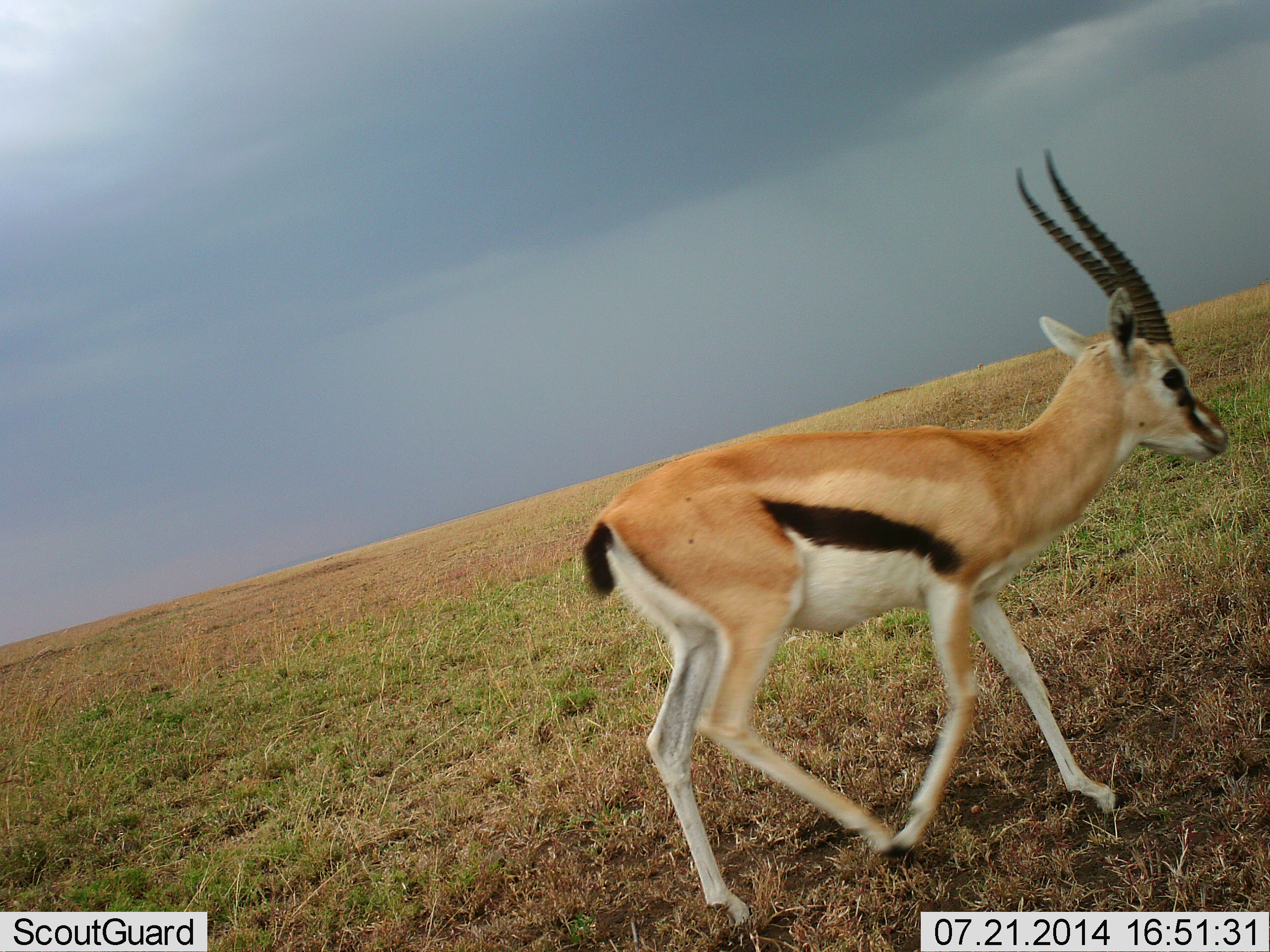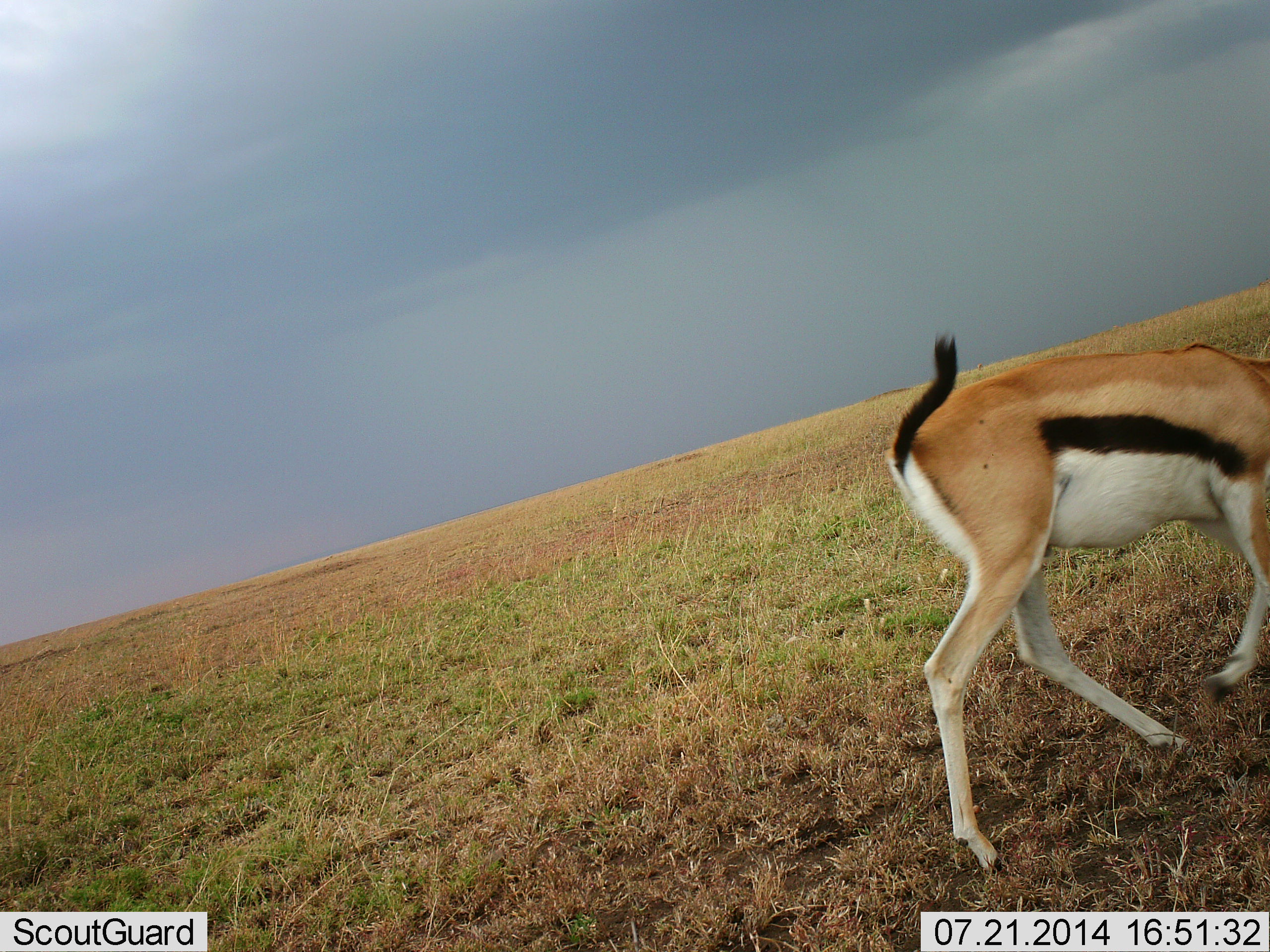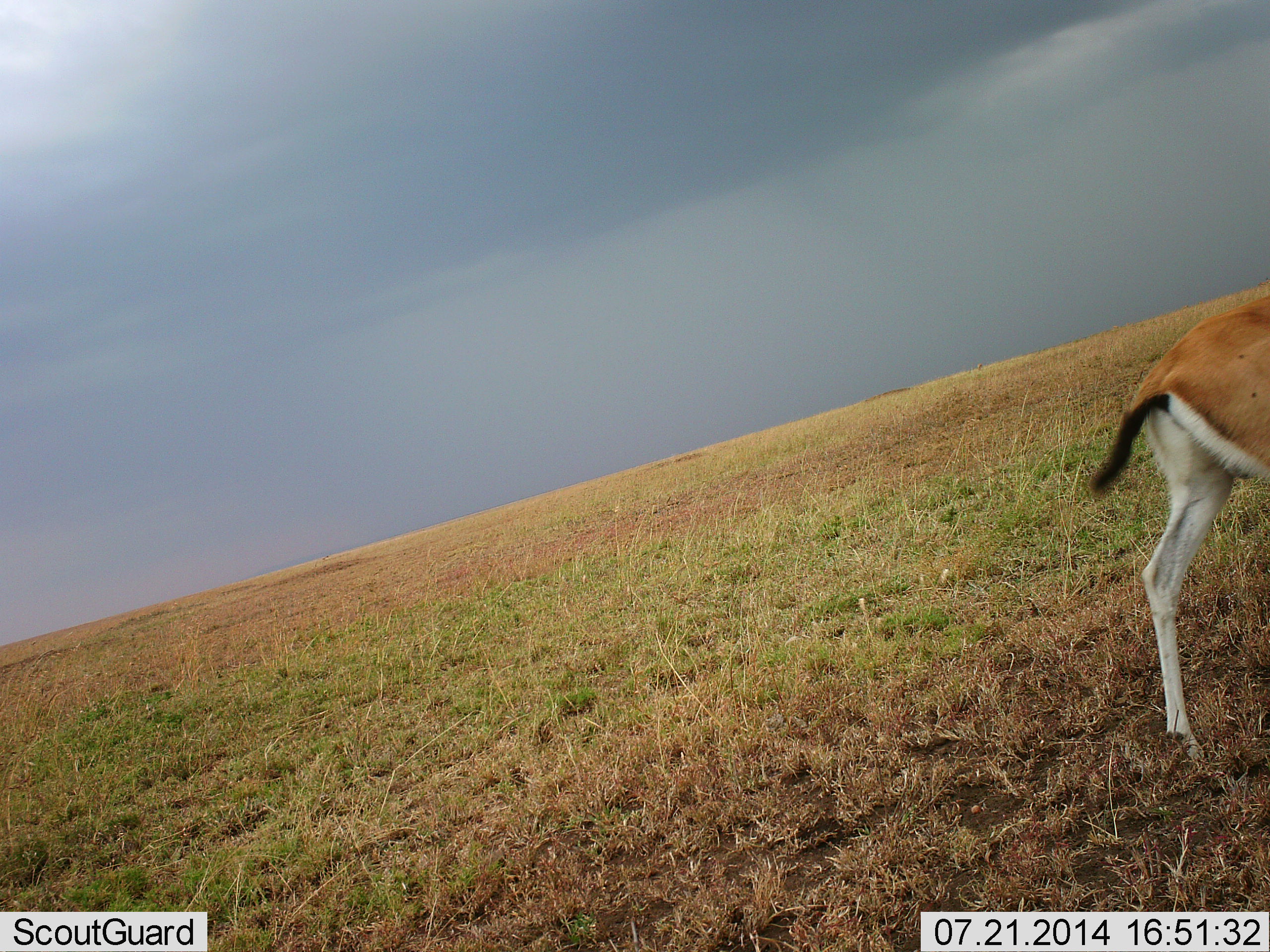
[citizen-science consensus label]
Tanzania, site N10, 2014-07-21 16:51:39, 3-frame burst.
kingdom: Animalia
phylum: Chordata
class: Mammalia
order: Artiodactyla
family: Bovidae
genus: Eudorcas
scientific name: Eudorcas thomsonii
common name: thomson's gazelle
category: gazellethomsons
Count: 1.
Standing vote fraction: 0%.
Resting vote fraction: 0%.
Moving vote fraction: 100%.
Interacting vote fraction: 0%.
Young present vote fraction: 0%.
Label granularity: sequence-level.